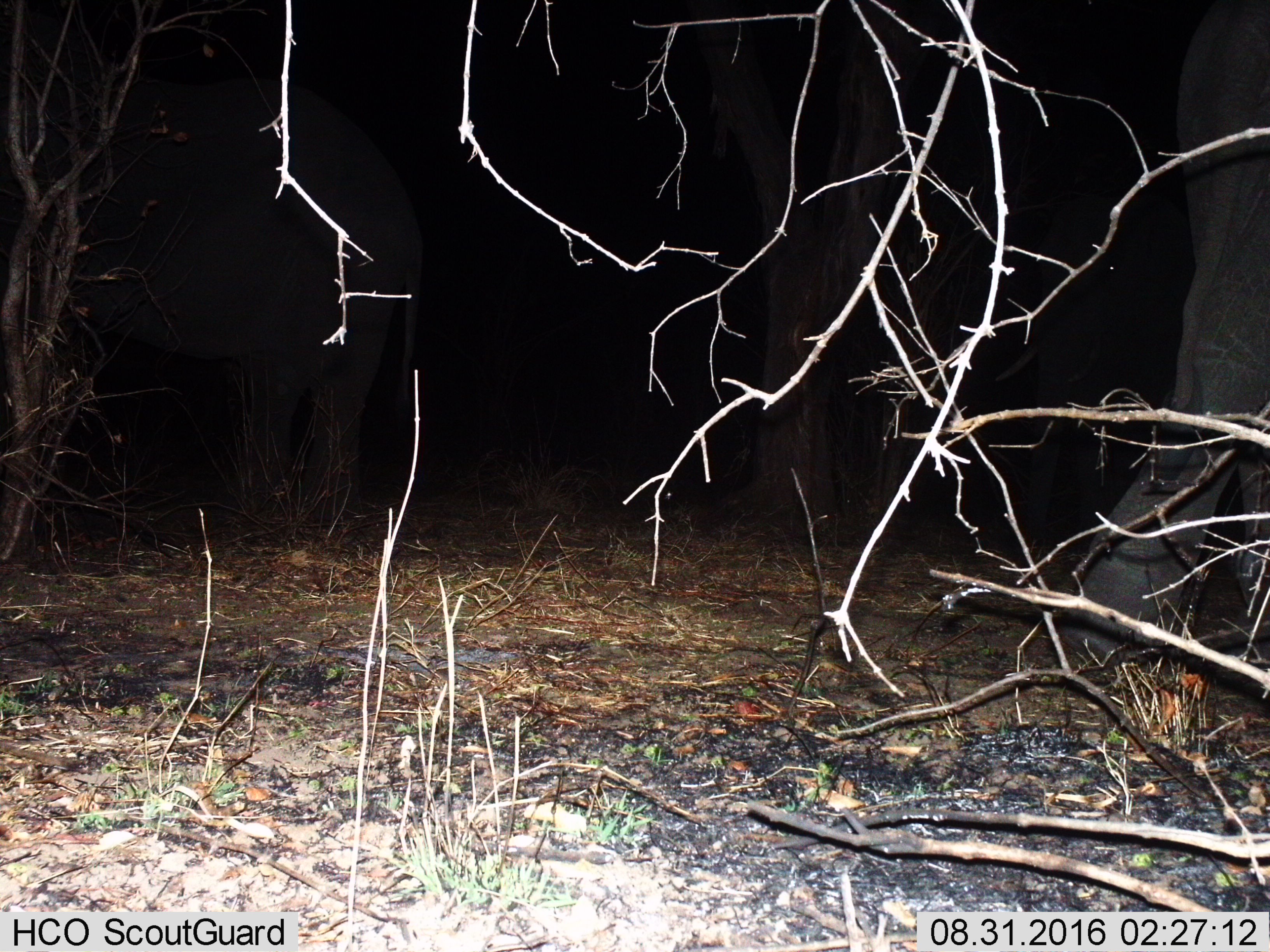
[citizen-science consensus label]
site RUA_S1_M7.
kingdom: Animalia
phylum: Chordata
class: Mammalia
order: Proboscidea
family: Elephantidae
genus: Loxodonta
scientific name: Loxodonta africana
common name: african bush elephant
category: elephant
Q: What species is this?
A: Elephant (african bush elephant) (Loxodonta africana).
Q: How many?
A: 2.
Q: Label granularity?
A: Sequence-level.